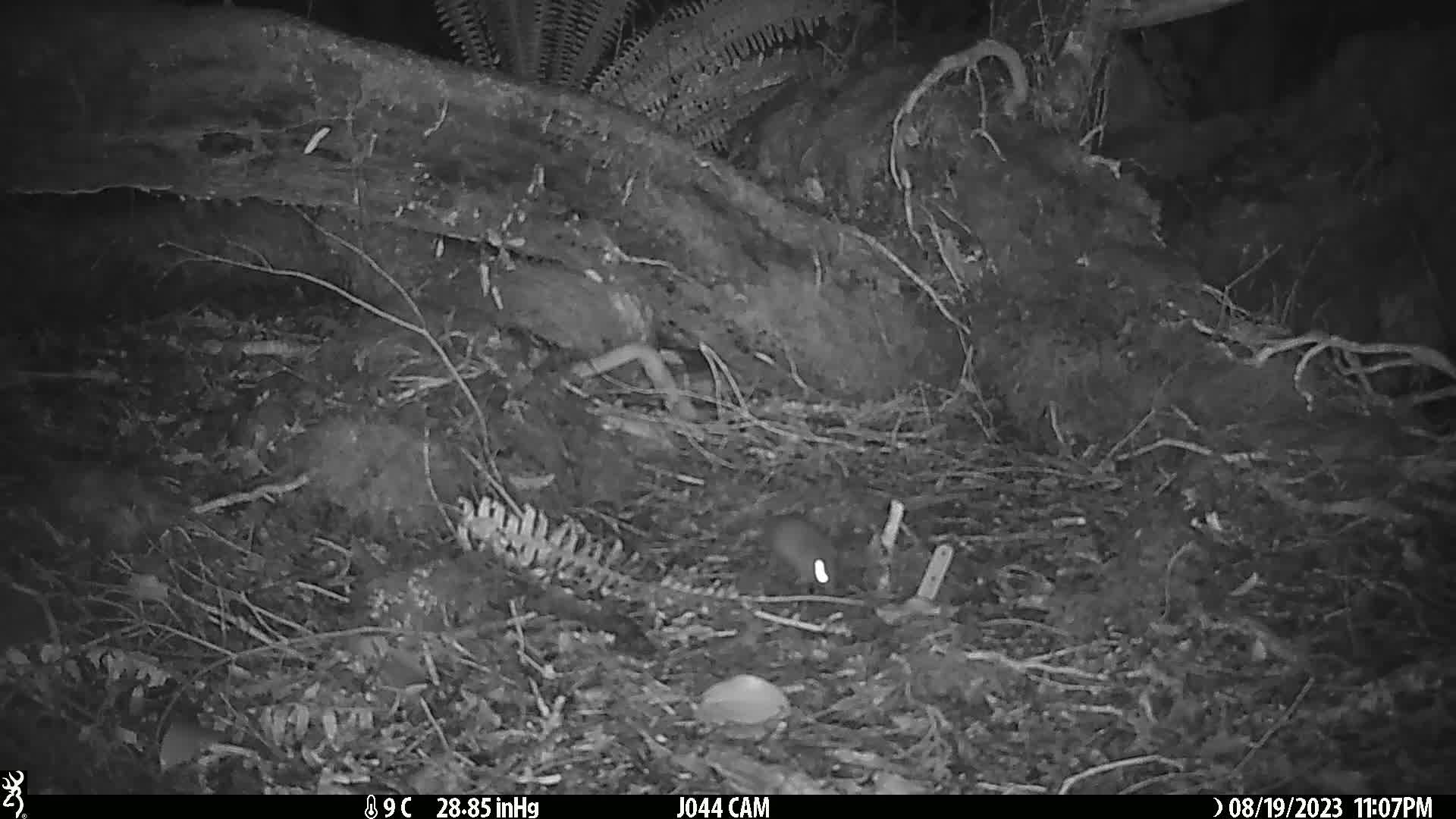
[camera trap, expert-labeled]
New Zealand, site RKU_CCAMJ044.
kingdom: Animalia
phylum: Chordata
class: Mammalia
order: Rodentia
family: Muridae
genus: Rattus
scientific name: Rattus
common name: rat